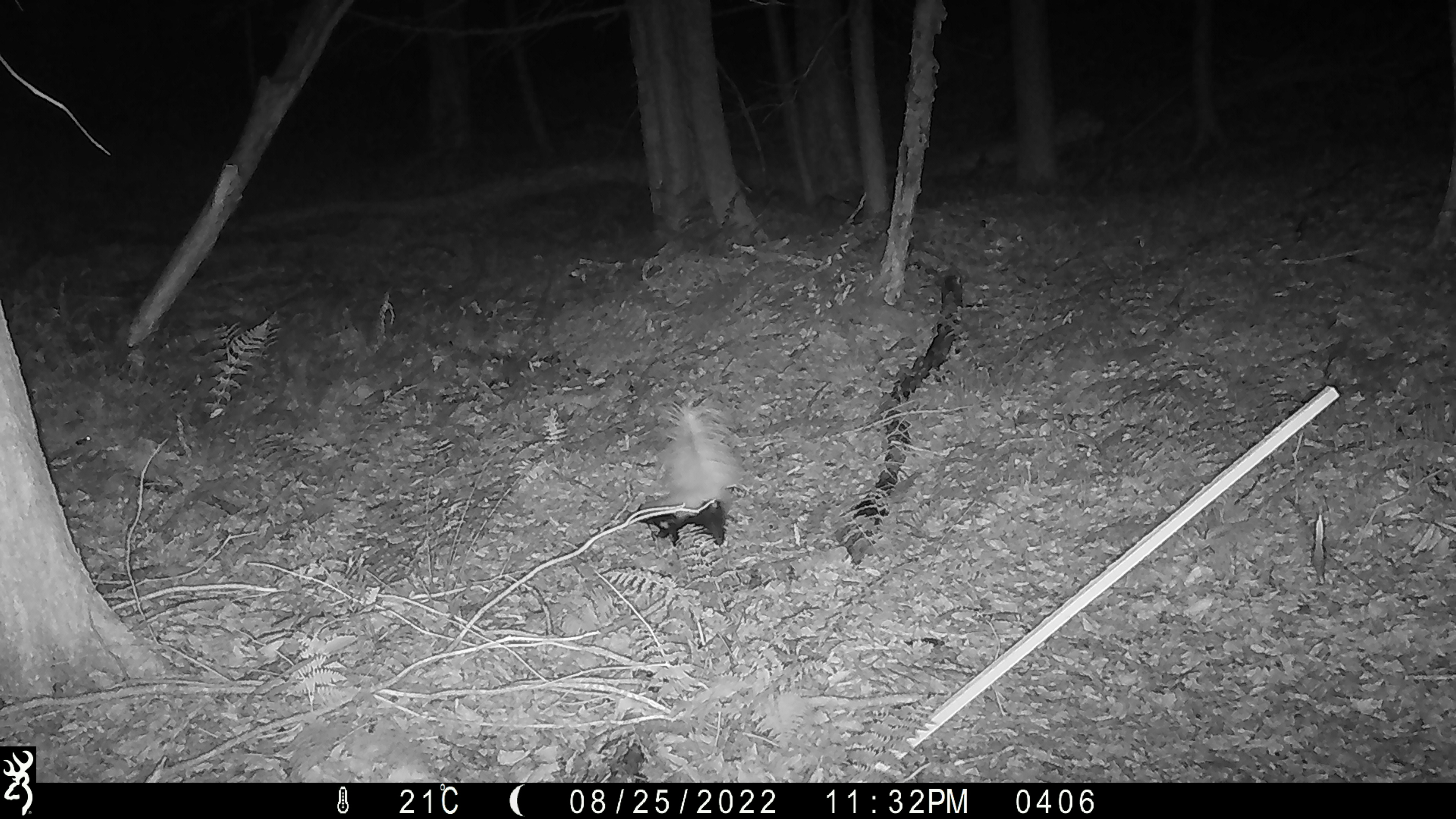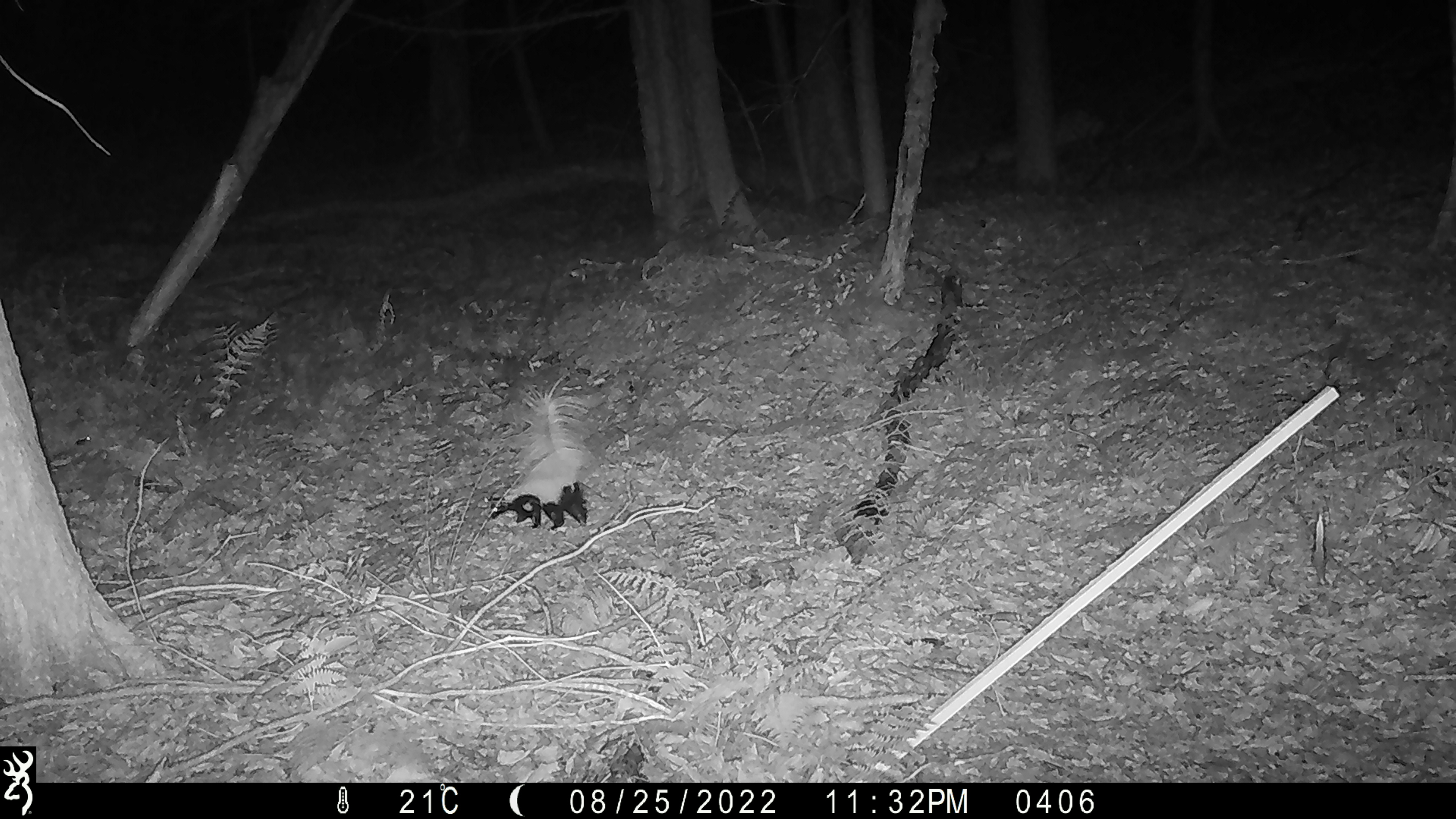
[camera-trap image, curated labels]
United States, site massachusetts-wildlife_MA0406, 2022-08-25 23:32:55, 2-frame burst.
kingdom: Animalia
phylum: Chordata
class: Mammalia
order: Carnivora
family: Mephitidae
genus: Mephitis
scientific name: Mephitis mephitis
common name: striped skunk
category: skunk